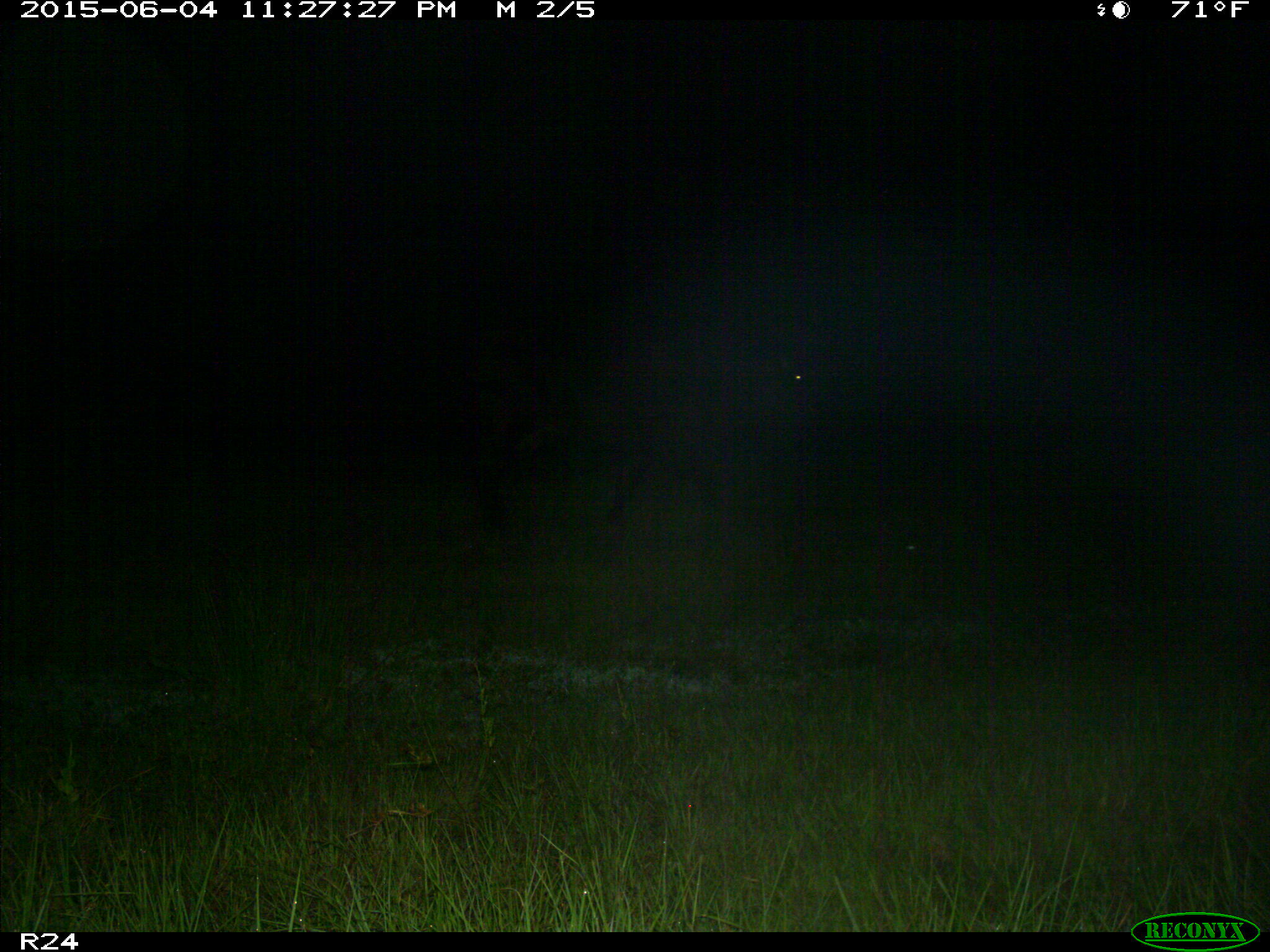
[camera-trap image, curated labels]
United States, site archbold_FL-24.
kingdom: Animalia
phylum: Chordata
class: Mammalia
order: Artiodactyla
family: Bovidae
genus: Bos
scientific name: Bos taurus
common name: domestic cow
Bos taurus (domestic cow).